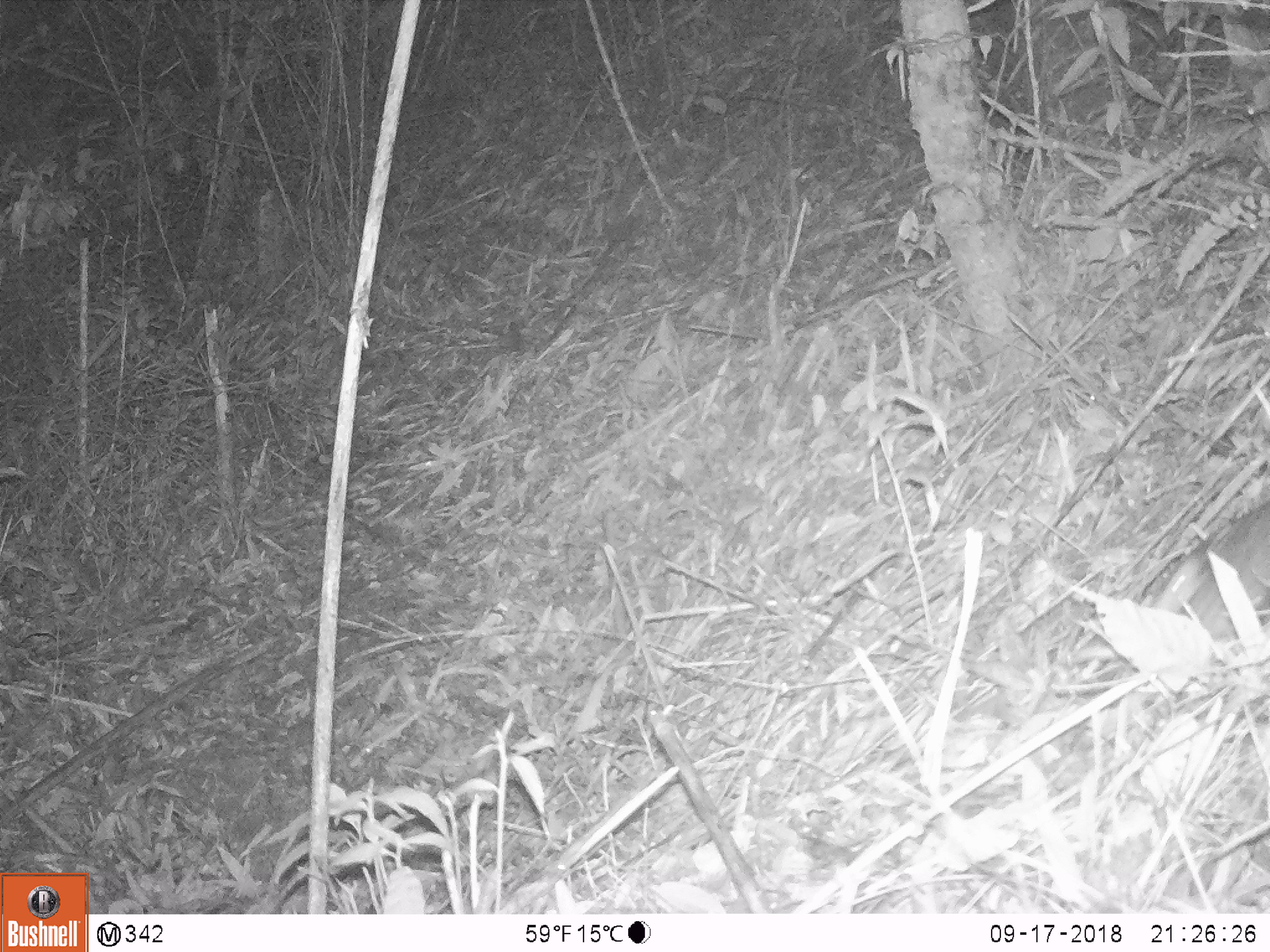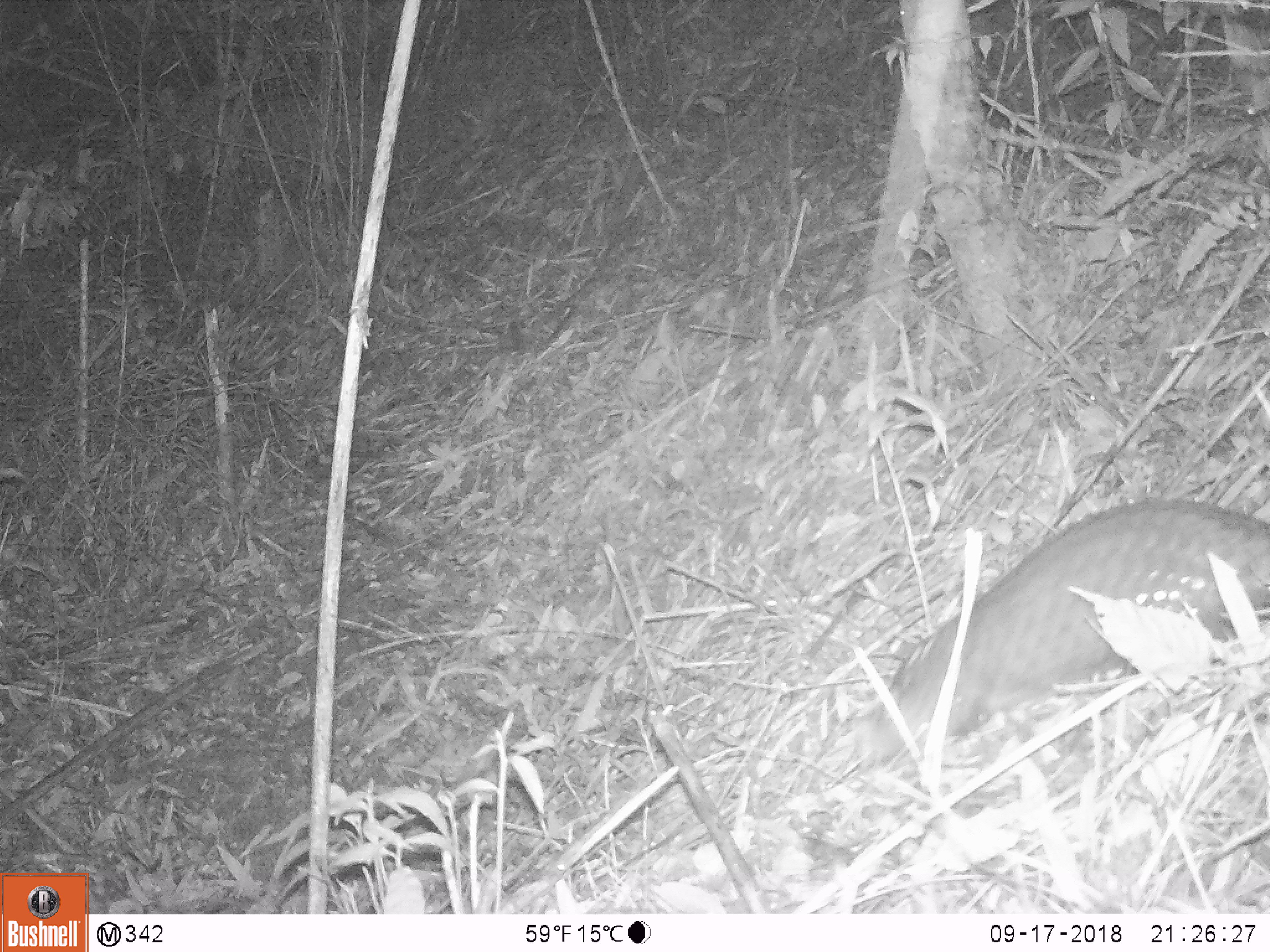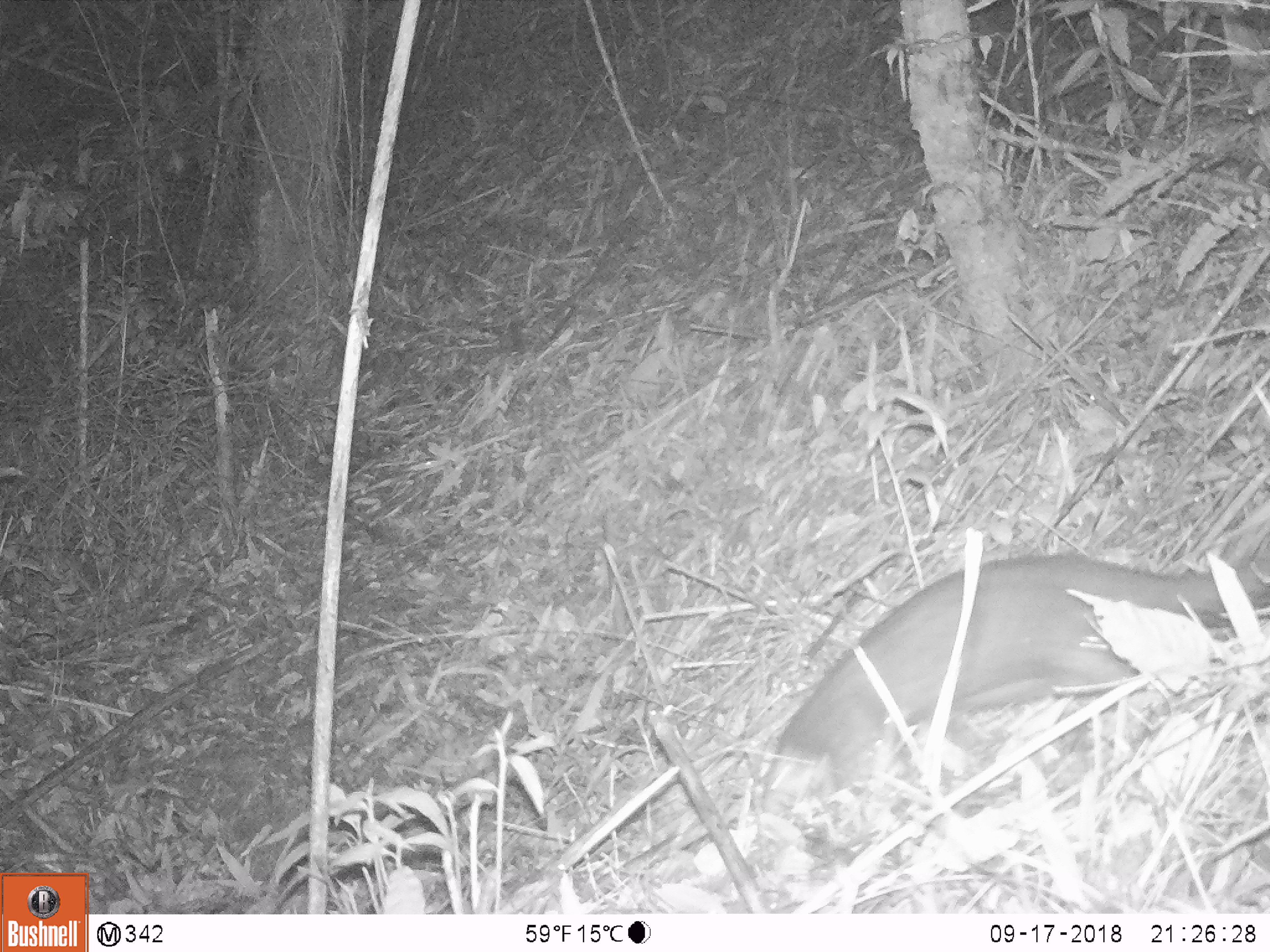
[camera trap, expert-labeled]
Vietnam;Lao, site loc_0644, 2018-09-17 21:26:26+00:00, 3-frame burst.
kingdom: Animalia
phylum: Chordata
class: Mammalia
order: Pholidota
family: Manidae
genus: Manis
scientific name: Manis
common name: asian pangolins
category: pangolin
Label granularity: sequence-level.